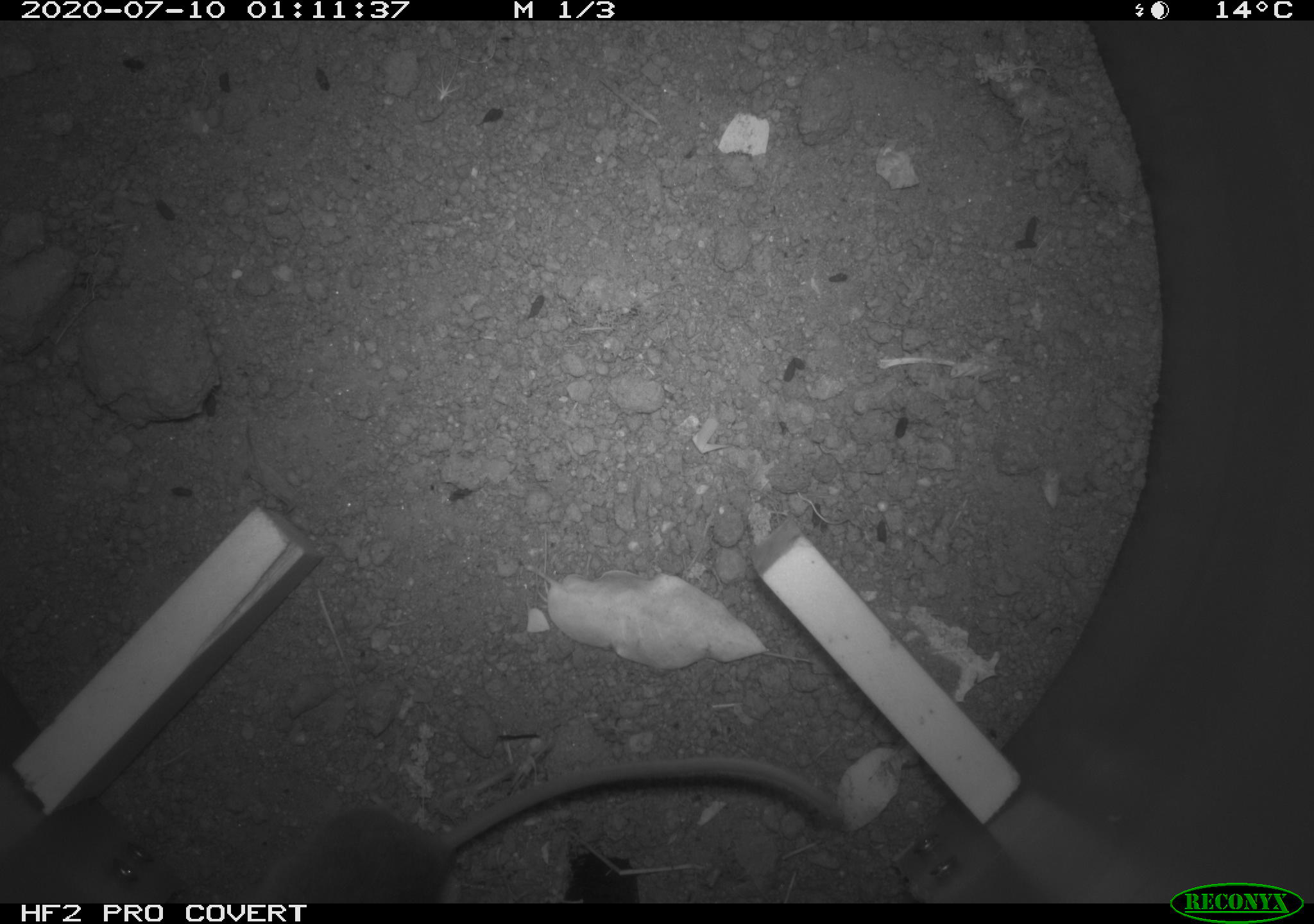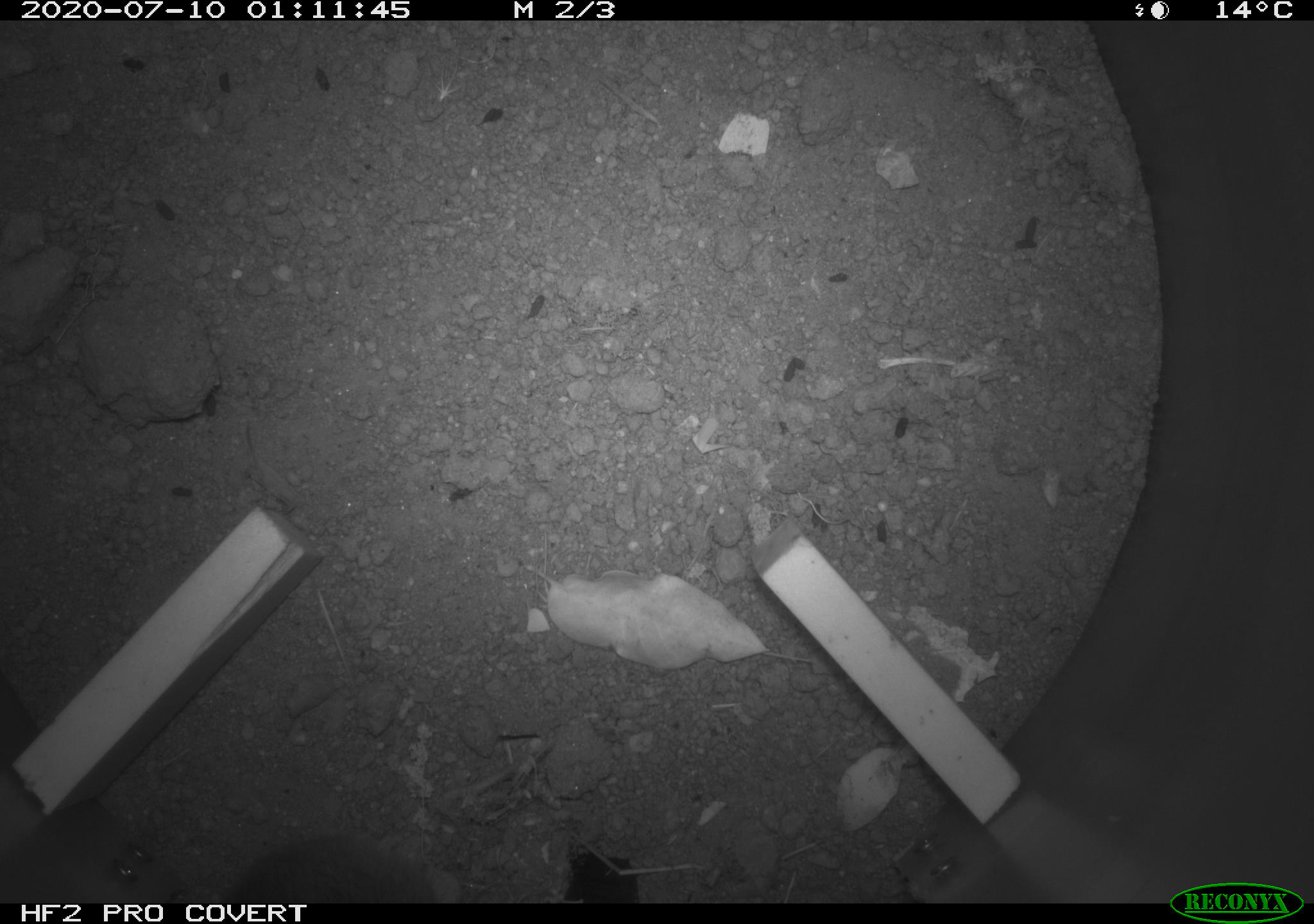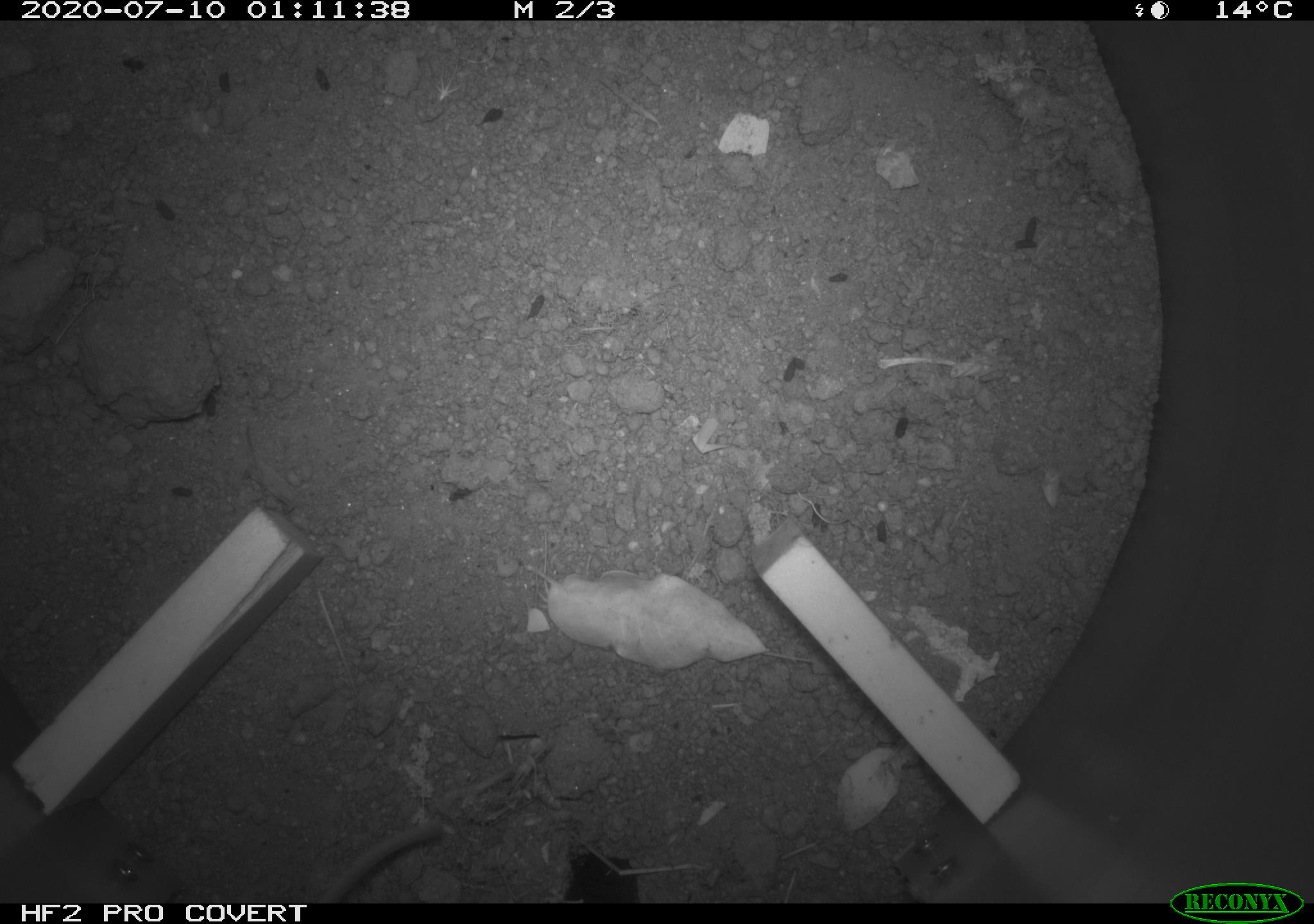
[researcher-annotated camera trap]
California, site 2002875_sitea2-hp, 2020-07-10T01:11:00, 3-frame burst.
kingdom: Animalia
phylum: Chordata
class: Mammalia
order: Rodentia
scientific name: Rodentia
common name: rodent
Rodent (Rodentia).